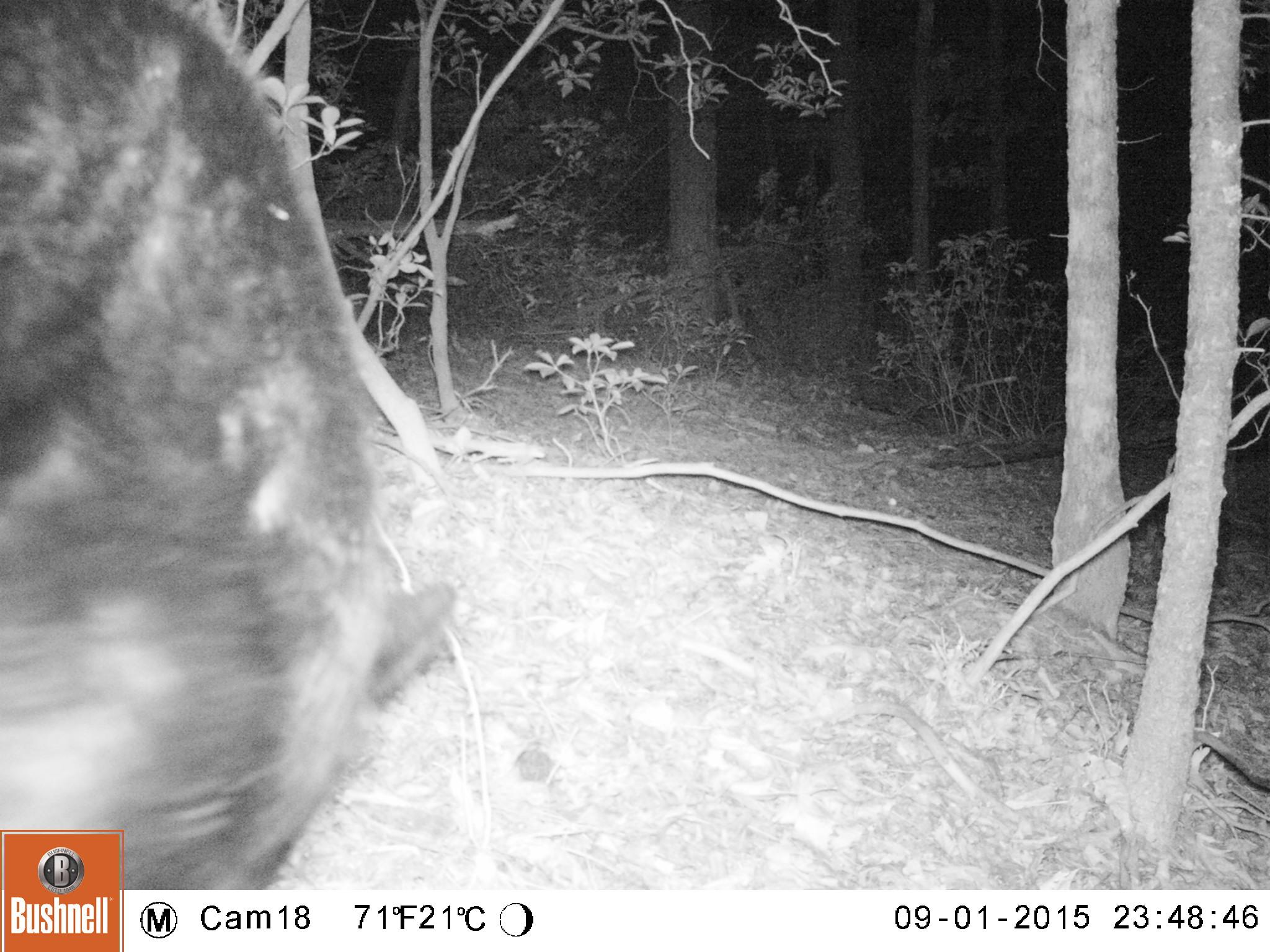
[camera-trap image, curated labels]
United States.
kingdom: Animalia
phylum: Chordata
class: Mammalia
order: Carnivora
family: Ursidae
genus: Ursus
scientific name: Ursus americanus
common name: american black bear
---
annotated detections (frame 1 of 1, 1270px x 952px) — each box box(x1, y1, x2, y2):
American Black Bear: box(0, 4, 481, 885)